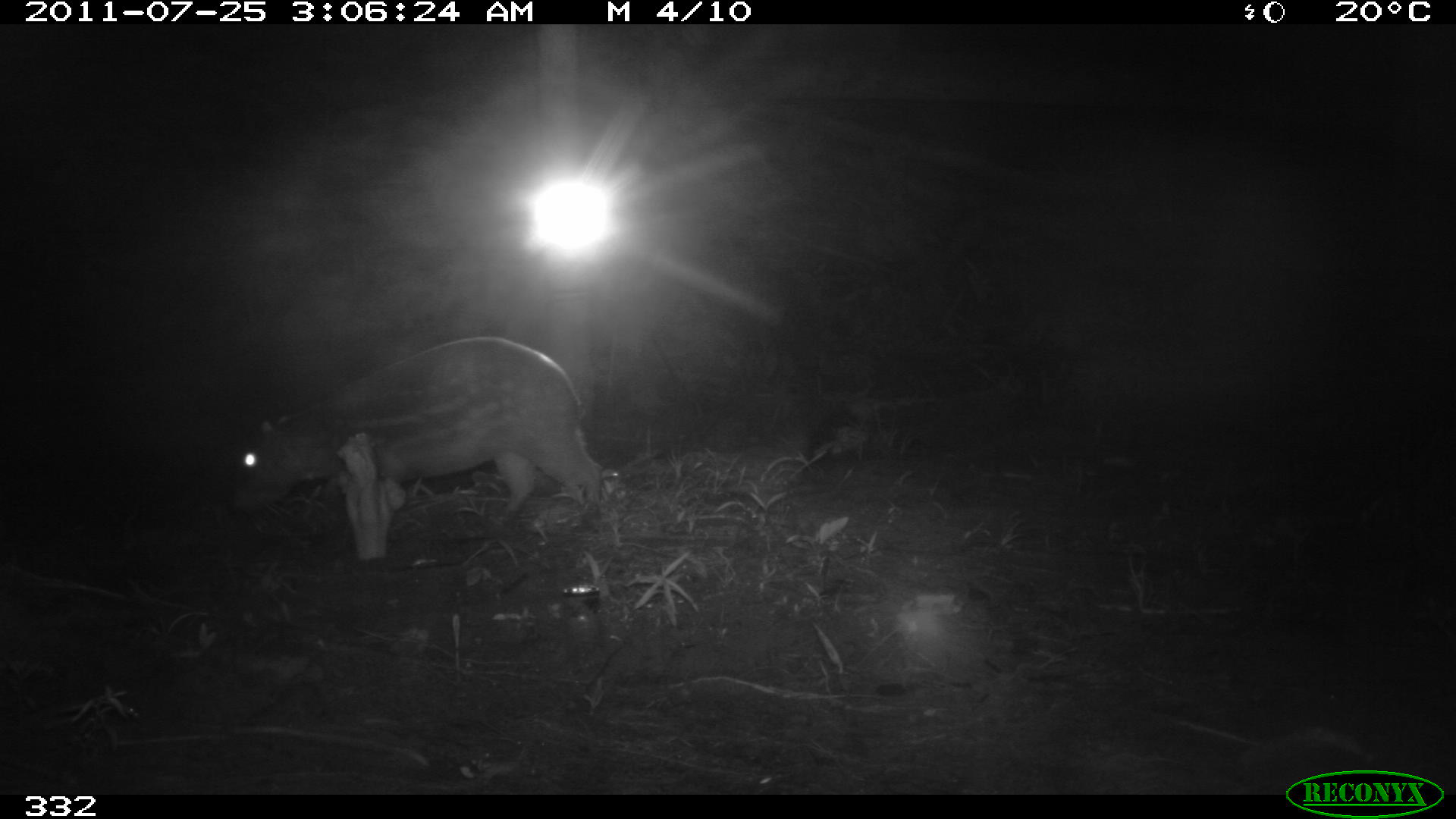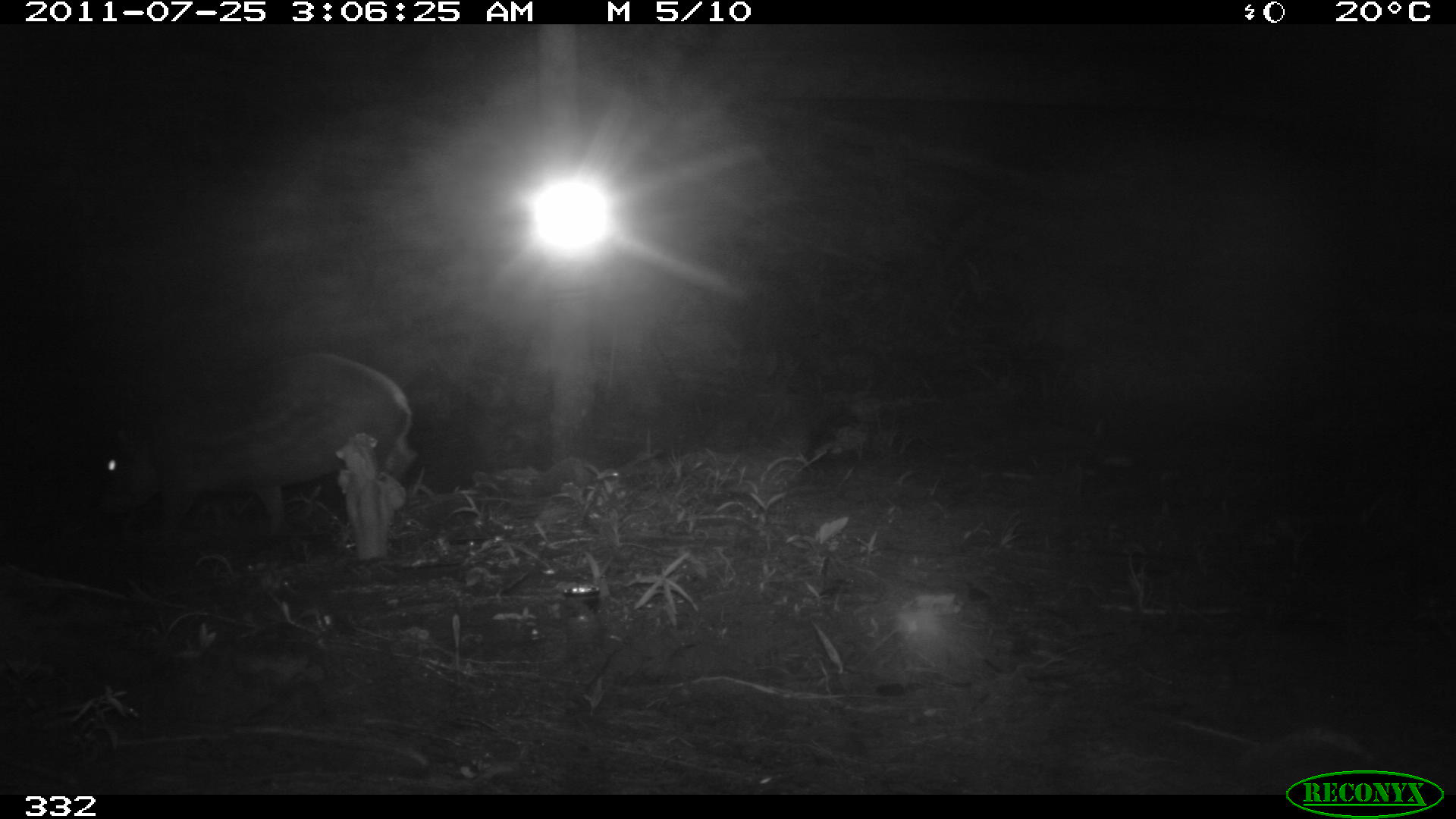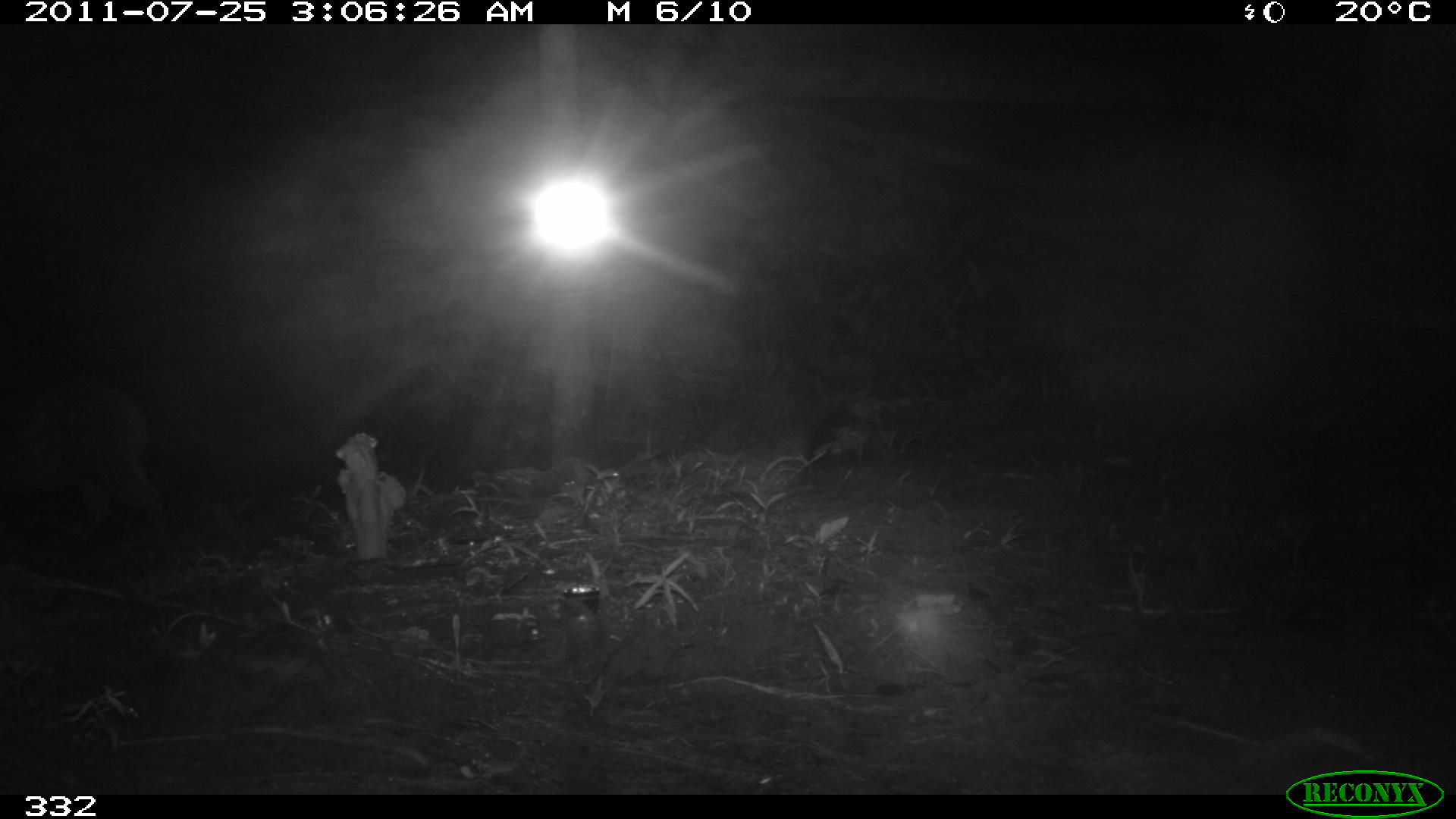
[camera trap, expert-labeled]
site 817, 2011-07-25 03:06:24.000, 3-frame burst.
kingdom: Animalia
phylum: Chordata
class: Mammalia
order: Rodentia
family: Cuniculidae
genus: Cuniculus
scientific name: Cuniculus paca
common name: spotted paca